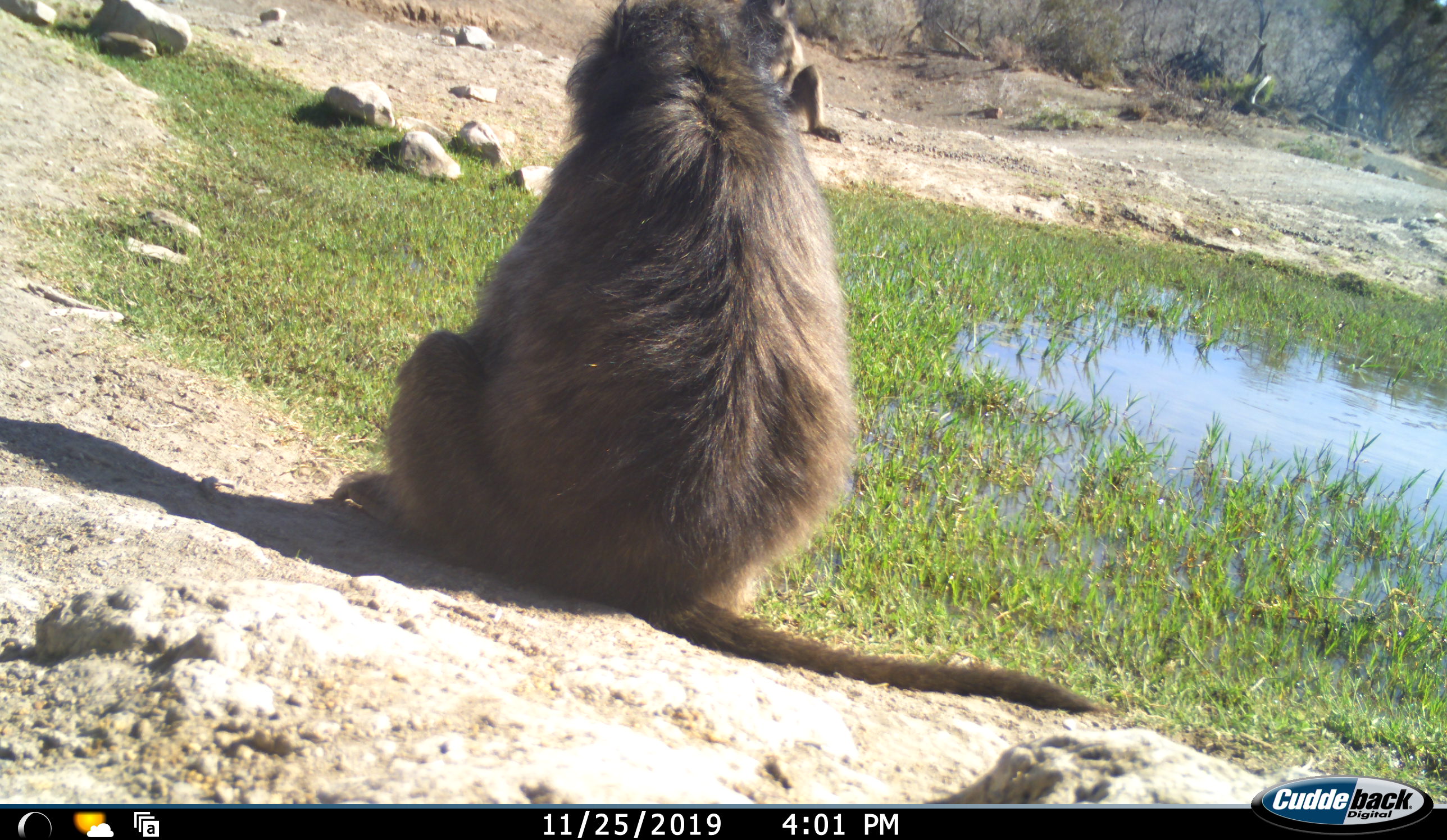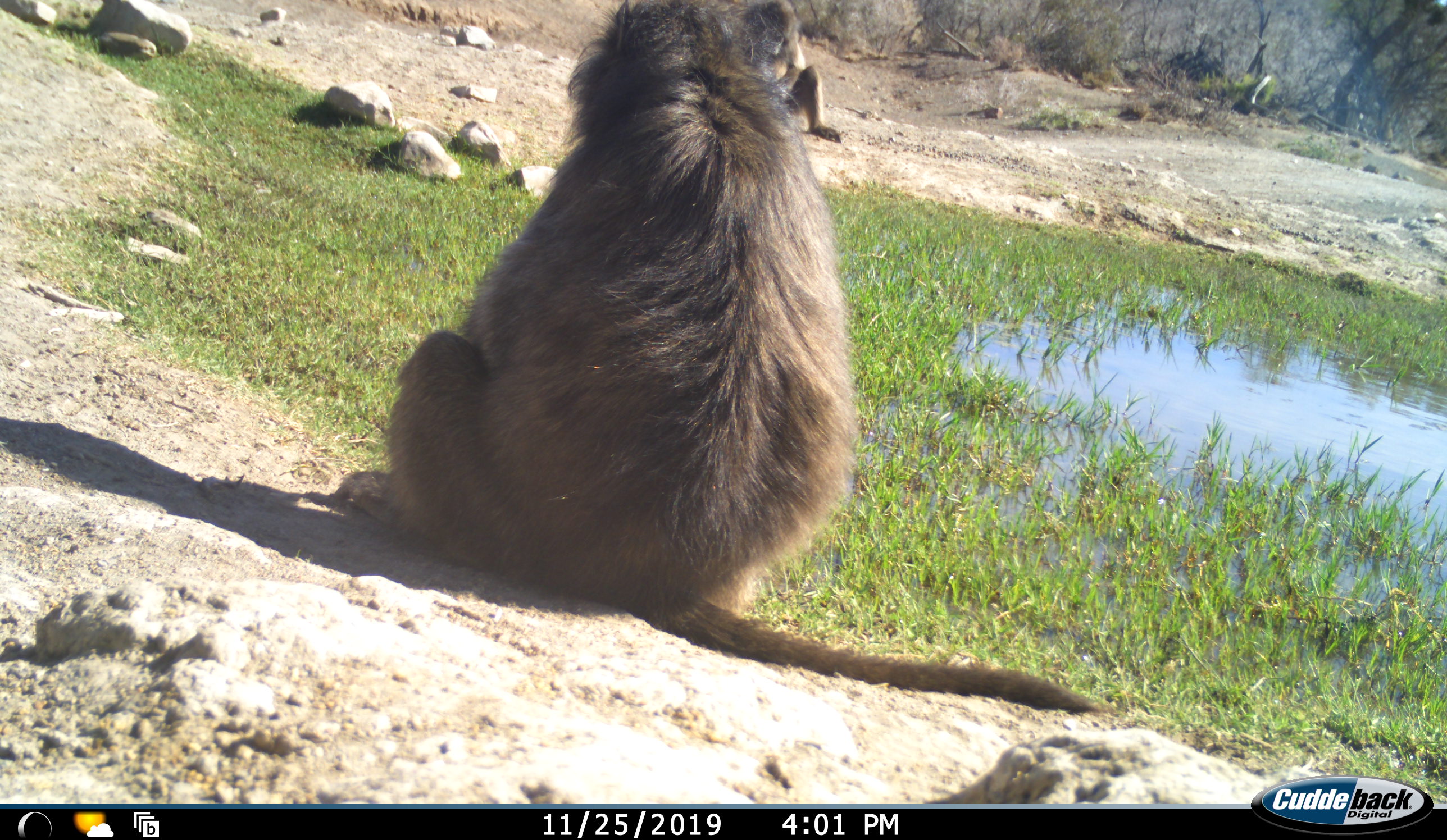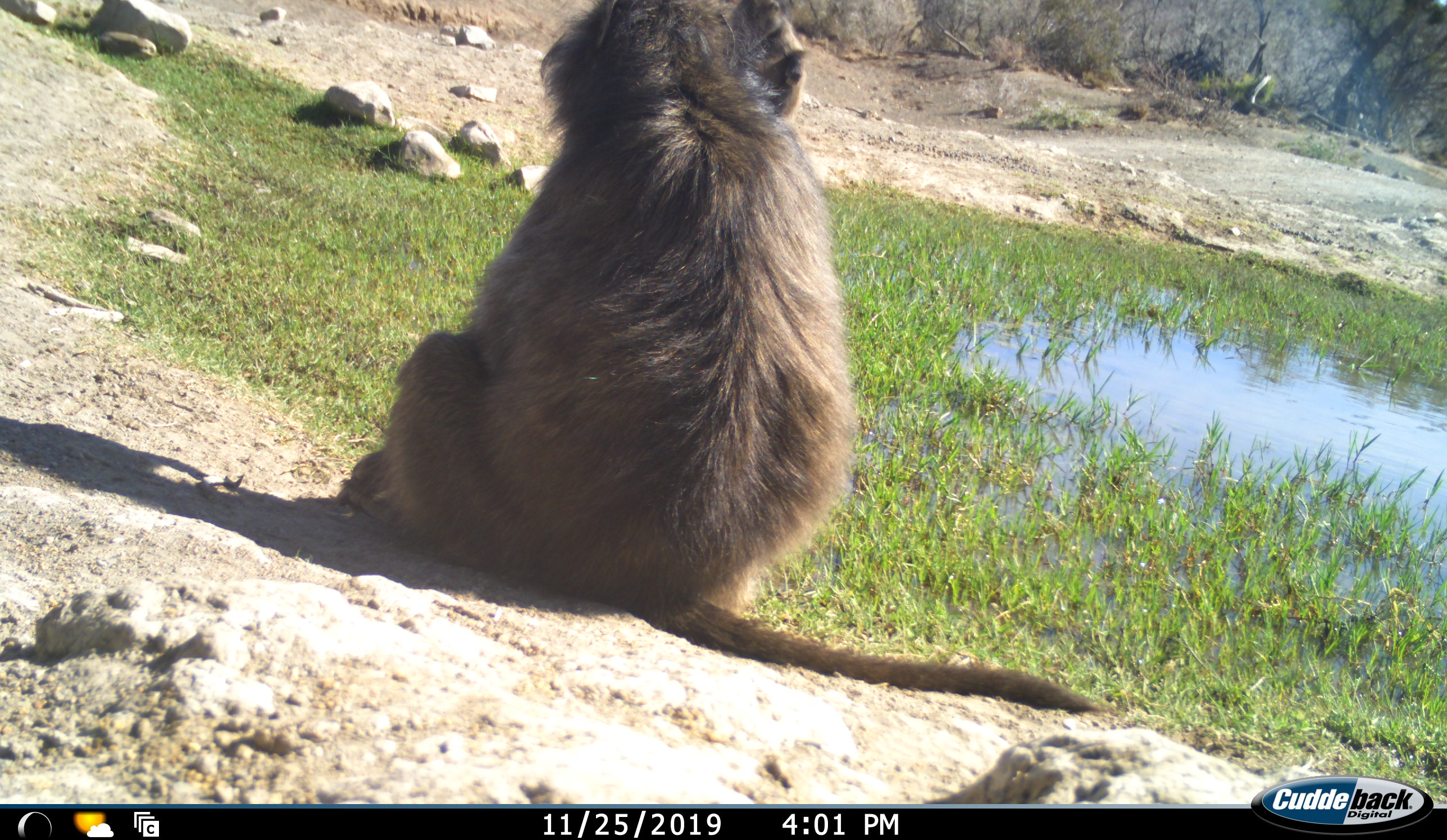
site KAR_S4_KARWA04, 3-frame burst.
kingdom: Animalia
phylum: Chordata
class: Mammalia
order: Primates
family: Cercopithecidae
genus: Papio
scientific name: Papio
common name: baboon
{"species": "baboon (Papio)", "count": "2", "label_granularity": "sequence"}